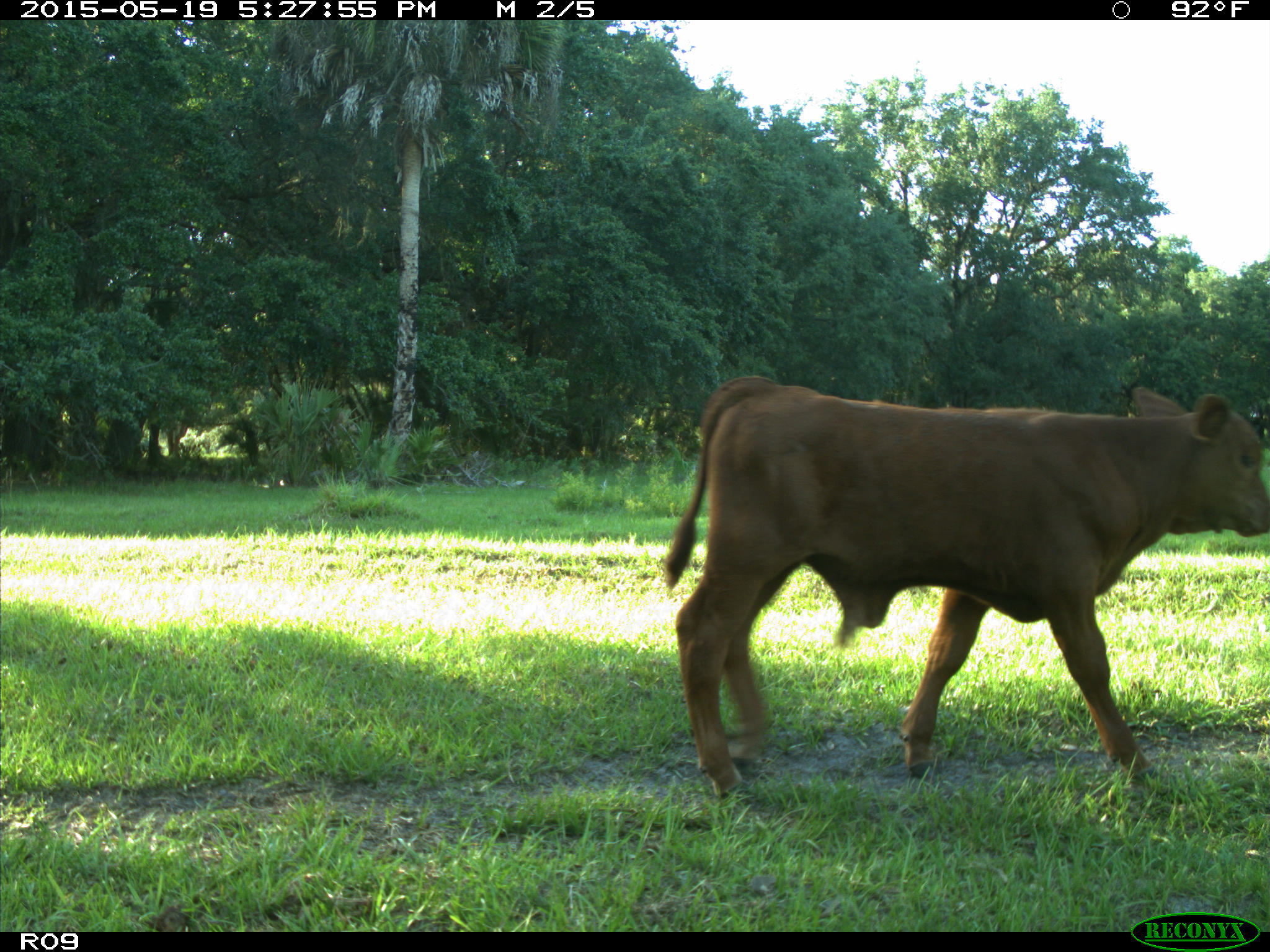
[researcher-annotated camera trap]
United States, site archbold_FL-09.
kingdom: Animalia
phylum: Chordata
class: Mammalia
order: Artiodactyla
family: Bovidae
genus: Bos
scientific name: Bos taurus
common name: domestic cow